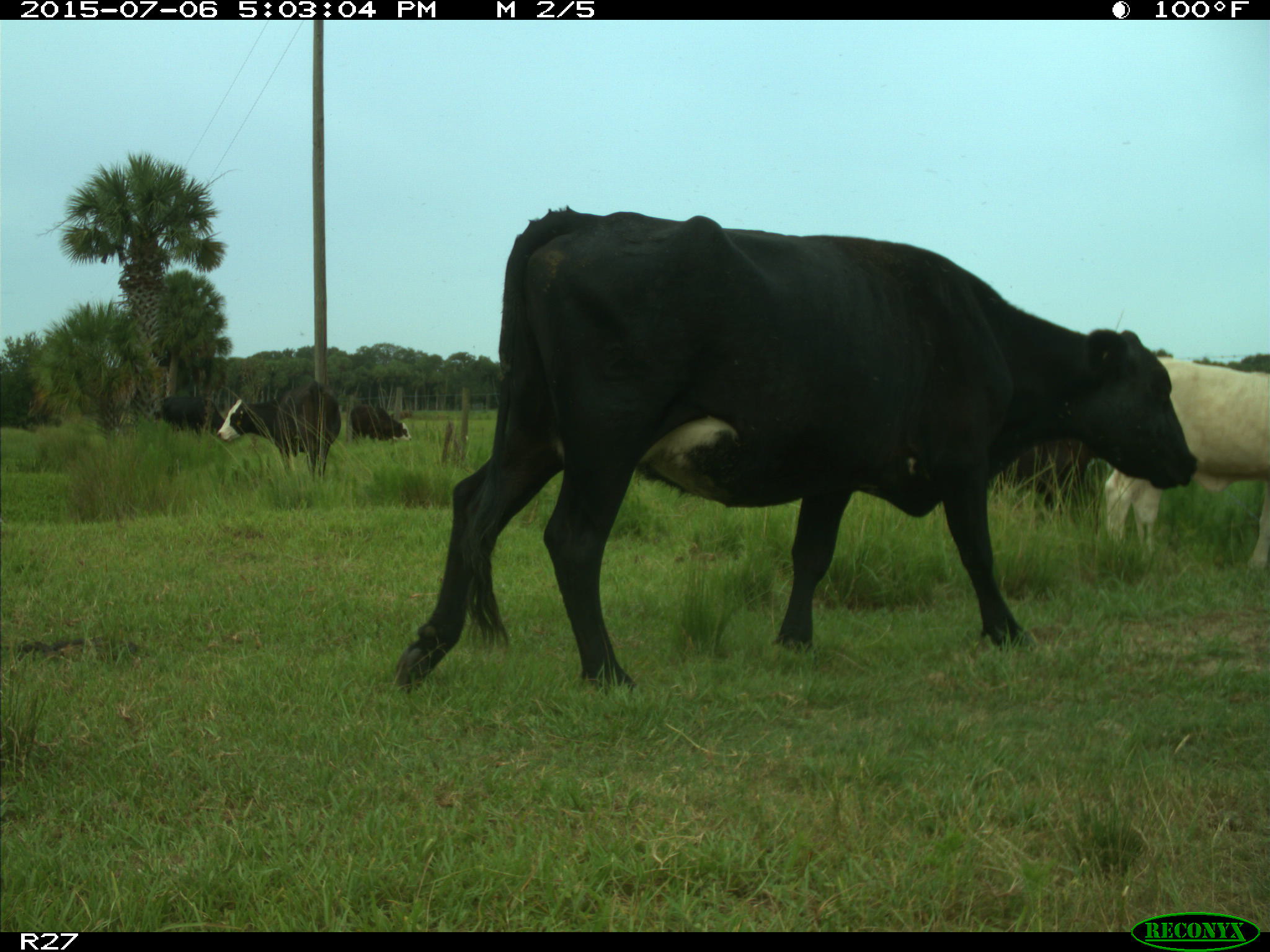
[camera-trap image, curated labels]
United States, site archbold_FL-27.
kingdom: Animalia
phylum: Chordata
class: Mammalia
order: Artiodactyla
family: Bovidae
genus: Bos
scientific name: Bos taurus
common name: domestic cow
Bos taurus (domestic cow).